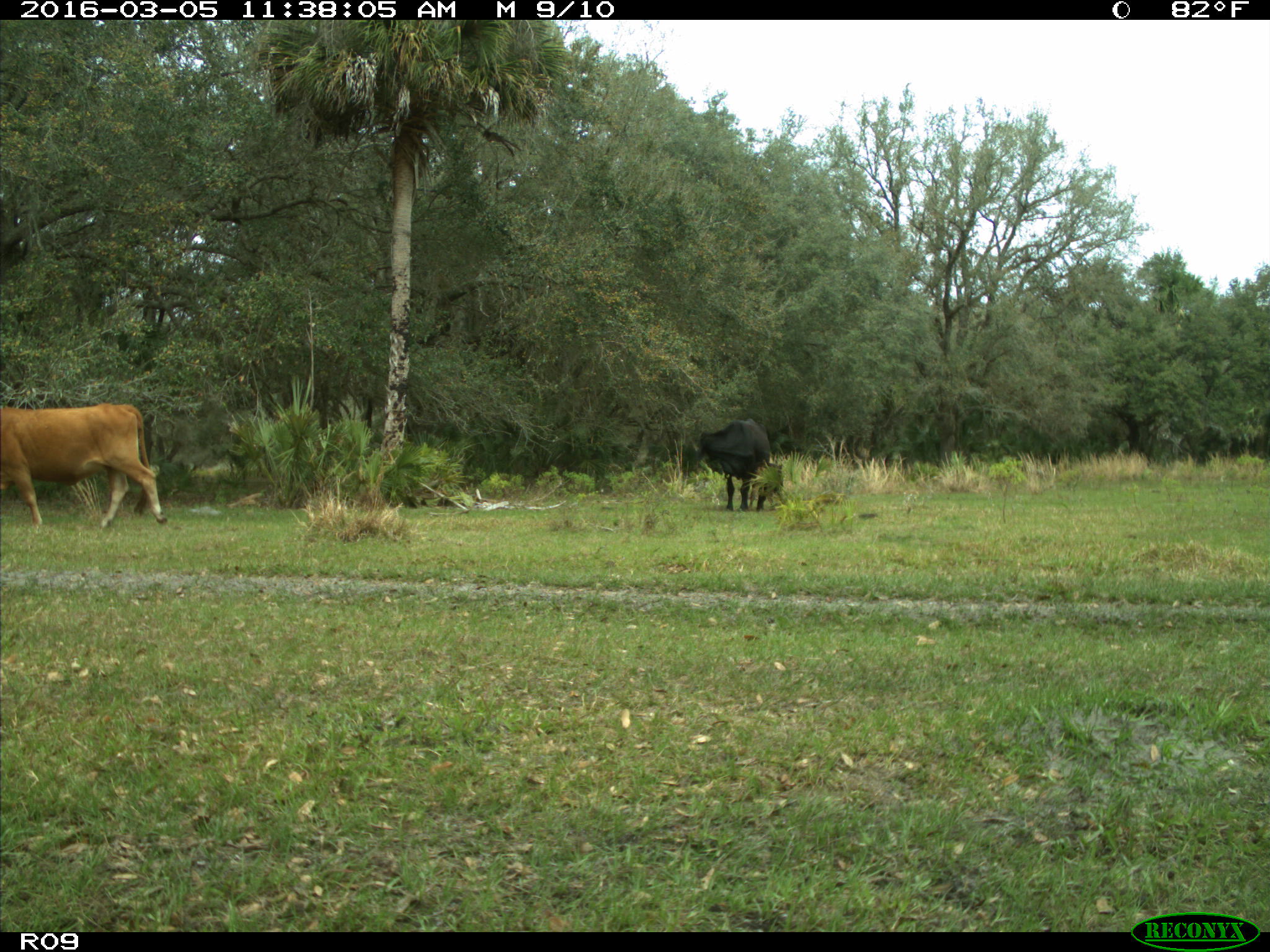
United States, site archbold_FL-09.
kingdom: Animalia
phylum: Chordata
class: Mammalia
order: Artiodactyla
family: Bovidae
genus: Bos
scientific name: Bos taurus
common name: domestic cow